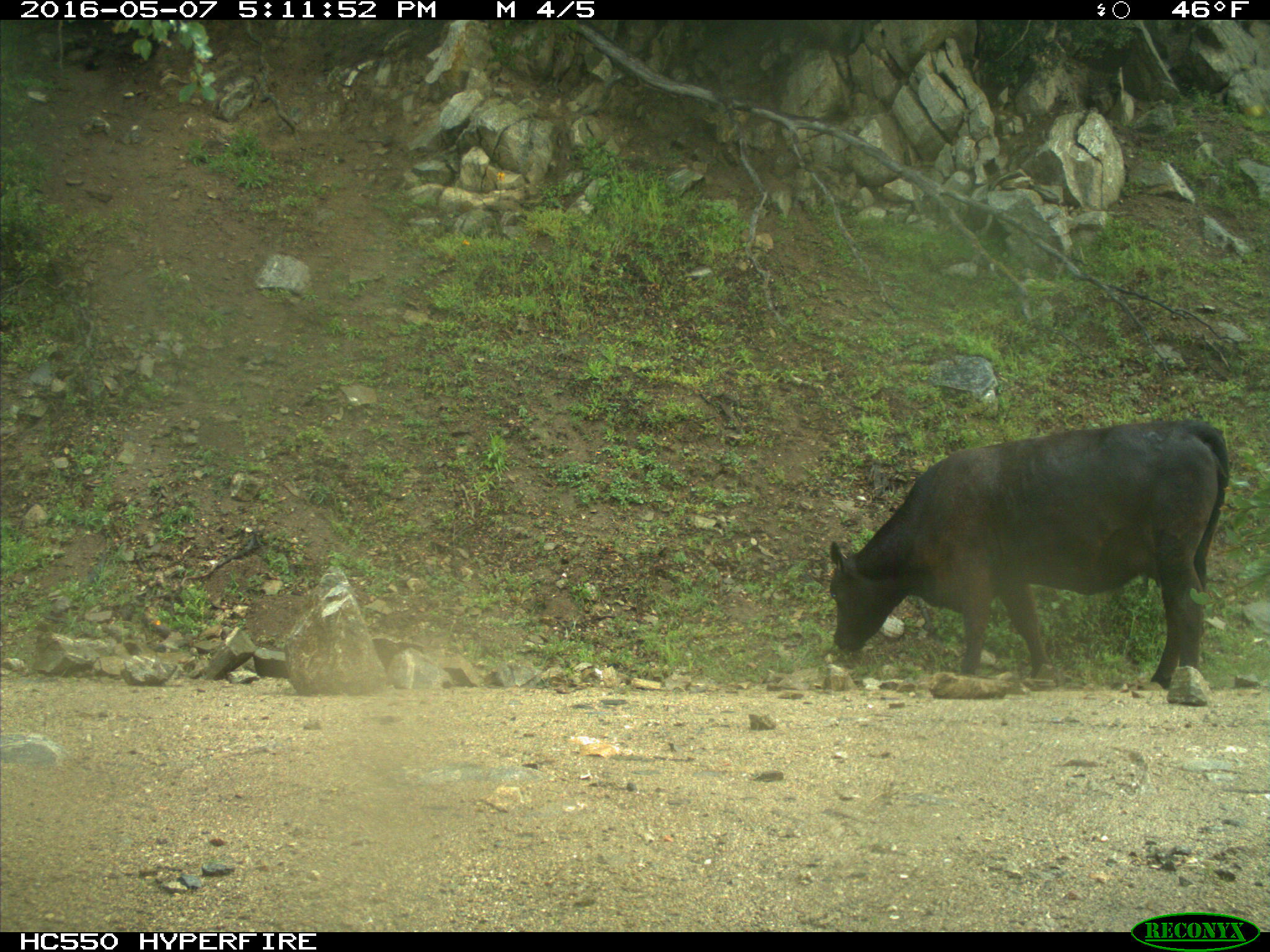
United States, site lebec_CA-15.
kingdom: Animalia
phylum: Chordata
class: Mammalia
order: Artiodactyla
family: Bovidae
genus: Bos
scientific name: Bos taurus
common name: domestic cow